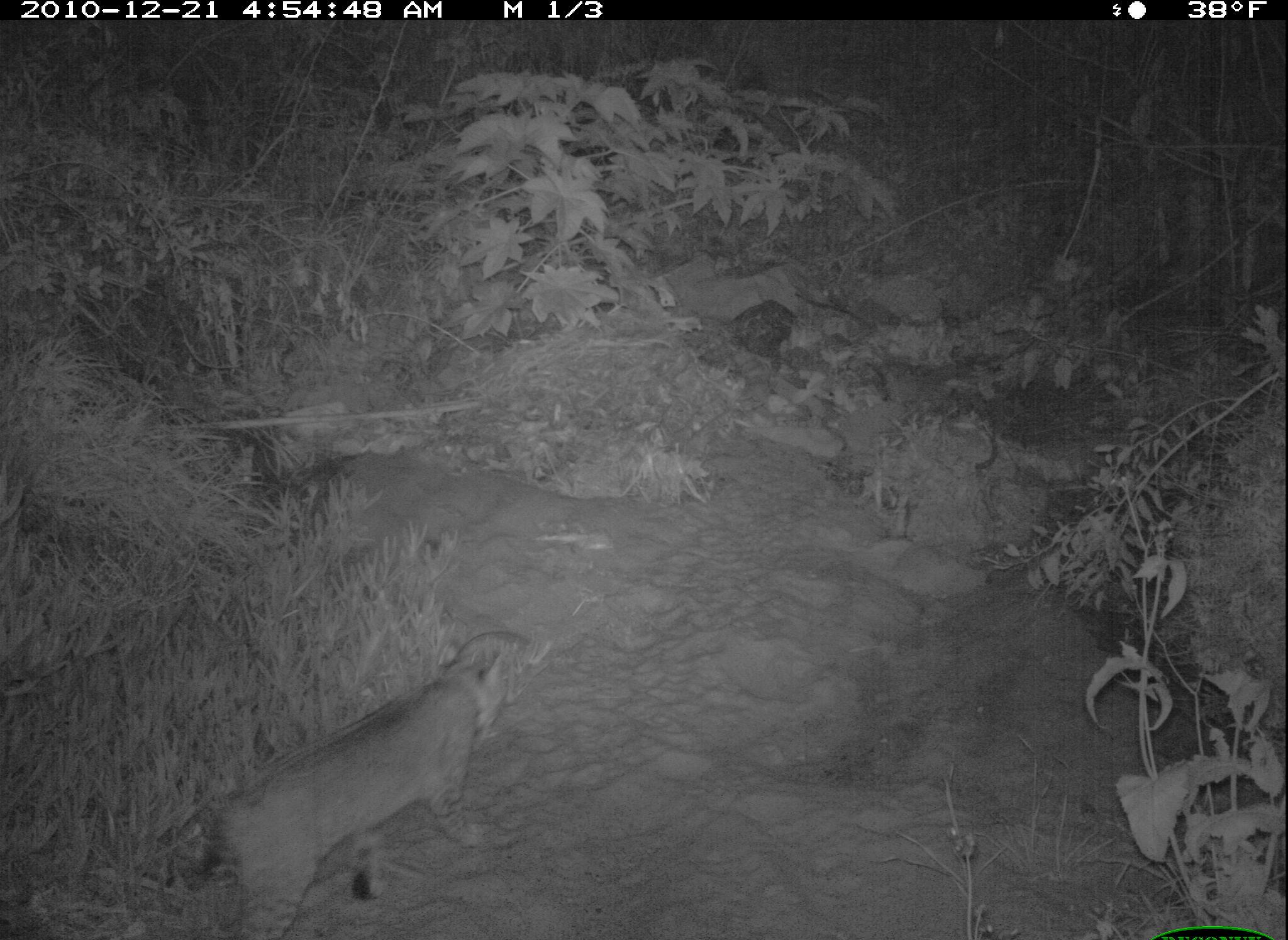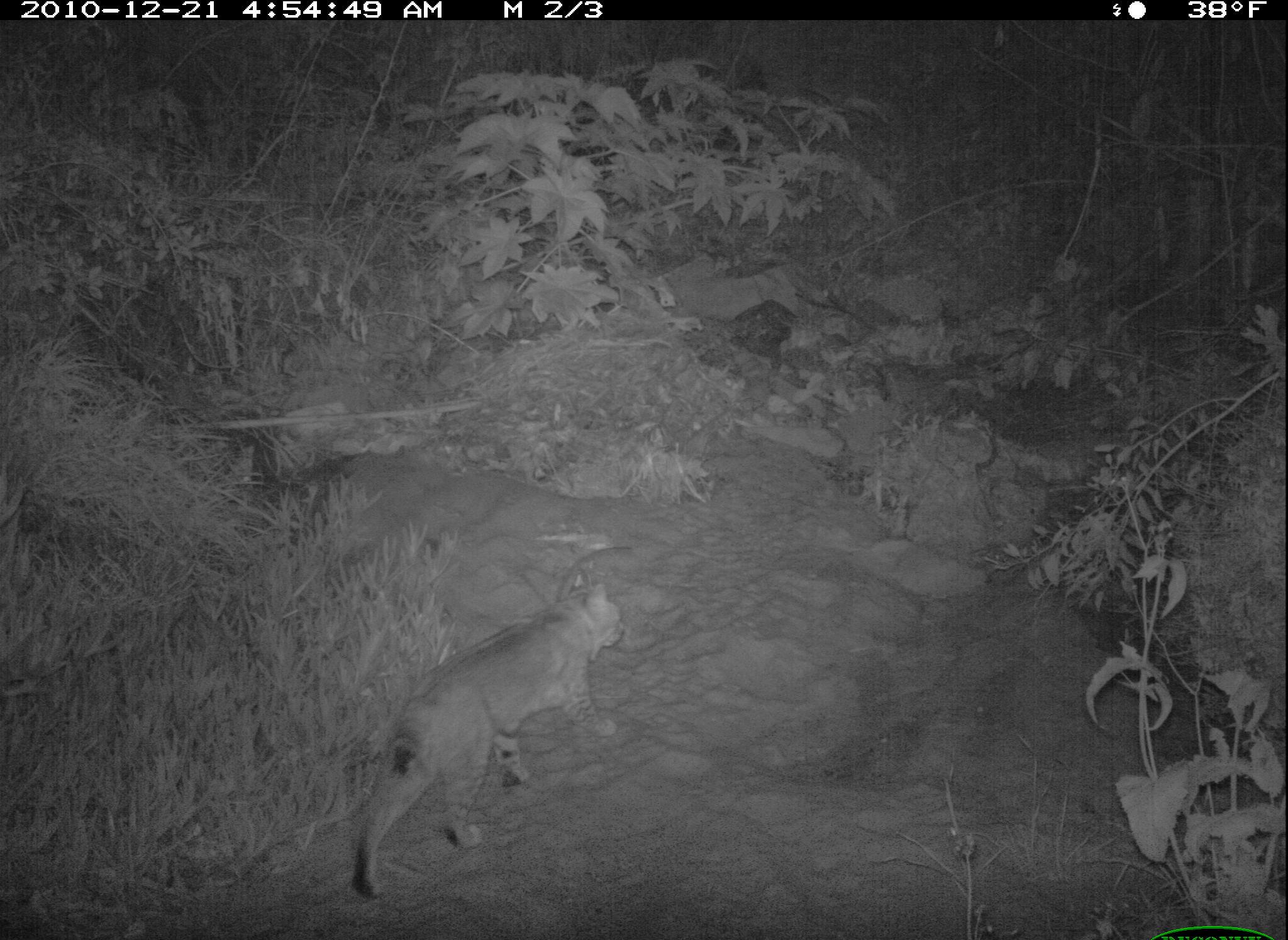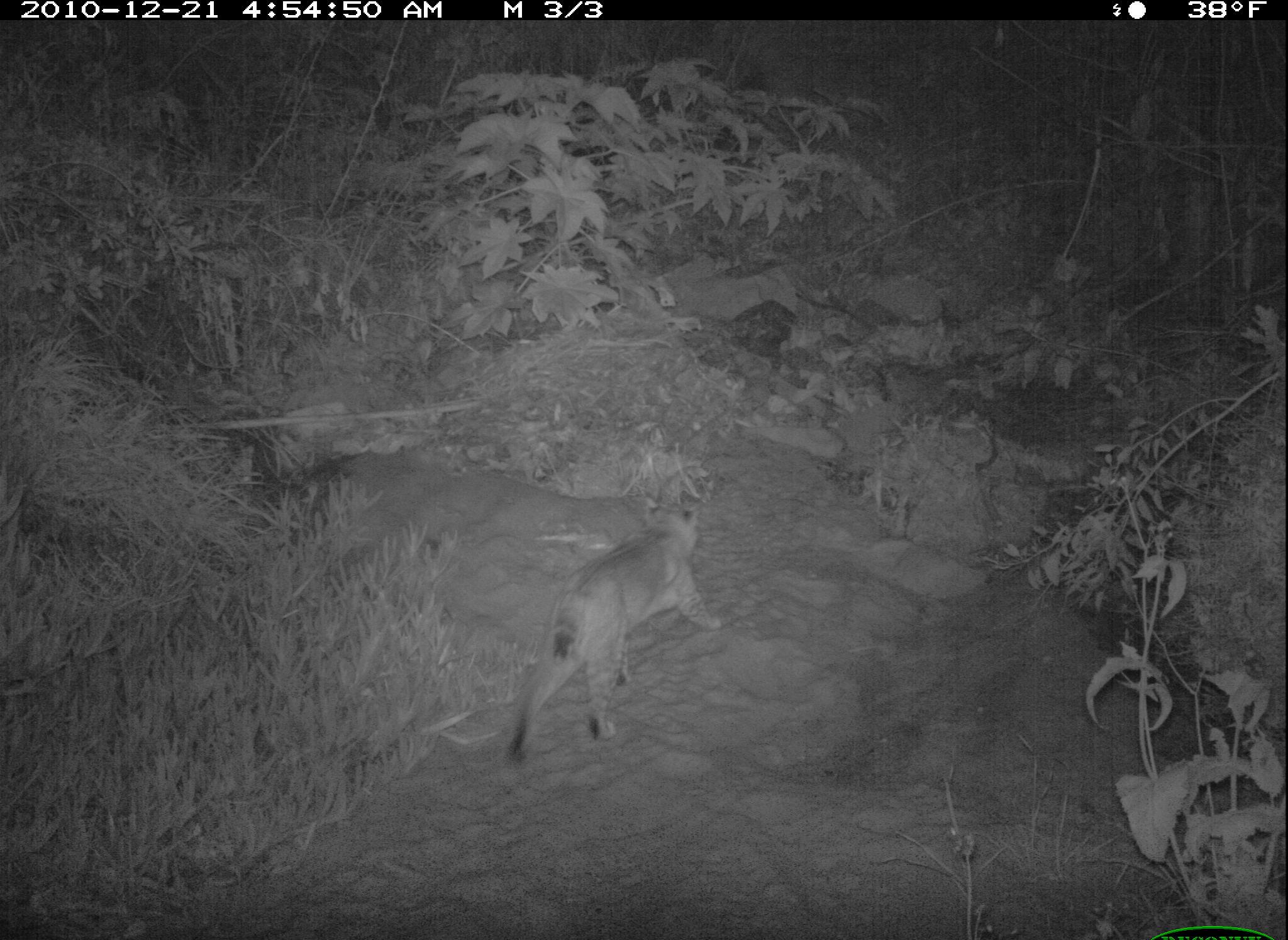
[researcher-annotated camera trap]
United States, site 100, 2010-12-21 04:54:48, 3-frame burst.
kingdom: Animalia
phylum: Chordata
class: Mammalia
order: Carnivora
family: Felidae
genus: Lynx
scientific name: Lynx rufus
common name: bobcat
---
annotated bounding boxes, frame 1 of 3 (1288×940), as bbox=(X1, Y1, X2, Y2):
bobcat: bbox=(175, 644, 533, 928)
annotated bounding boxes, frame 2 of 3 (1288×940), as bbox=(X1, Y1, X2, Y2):
bobcat: bbox=(336, 569, 660, 915)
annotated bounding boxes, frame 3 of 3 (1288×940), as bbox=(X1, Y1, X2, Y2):
bobcat: bbox=(480, 482, 739, 774)